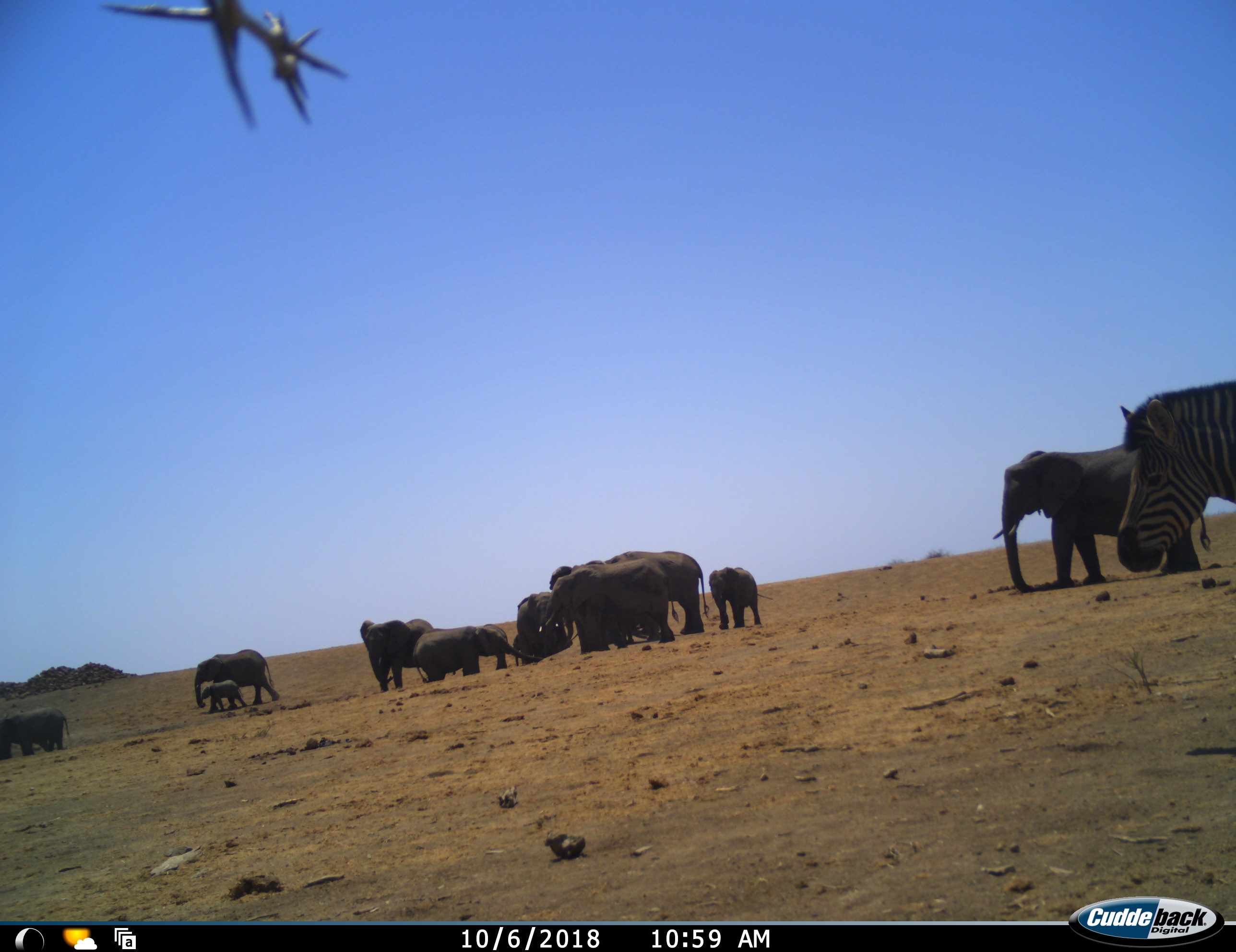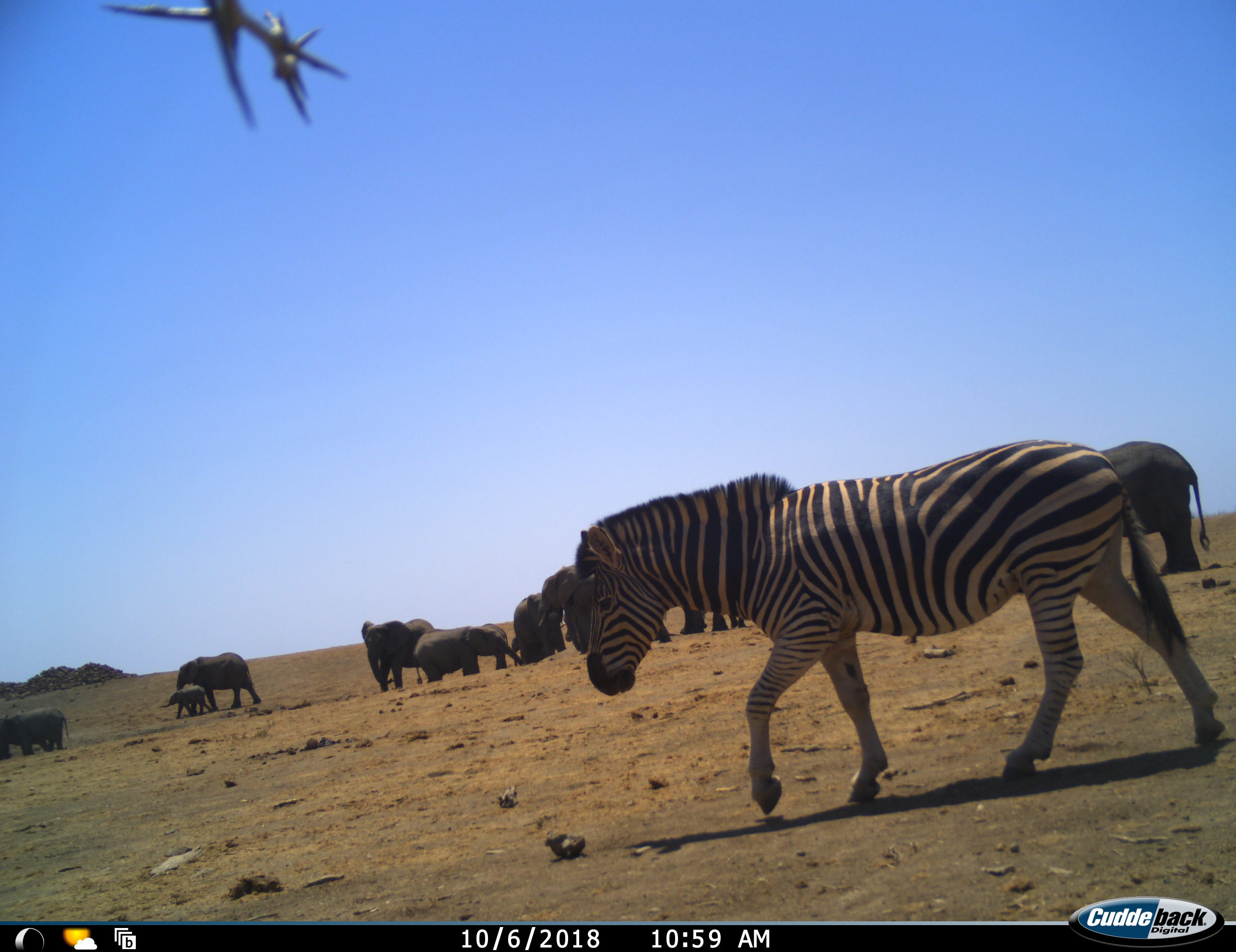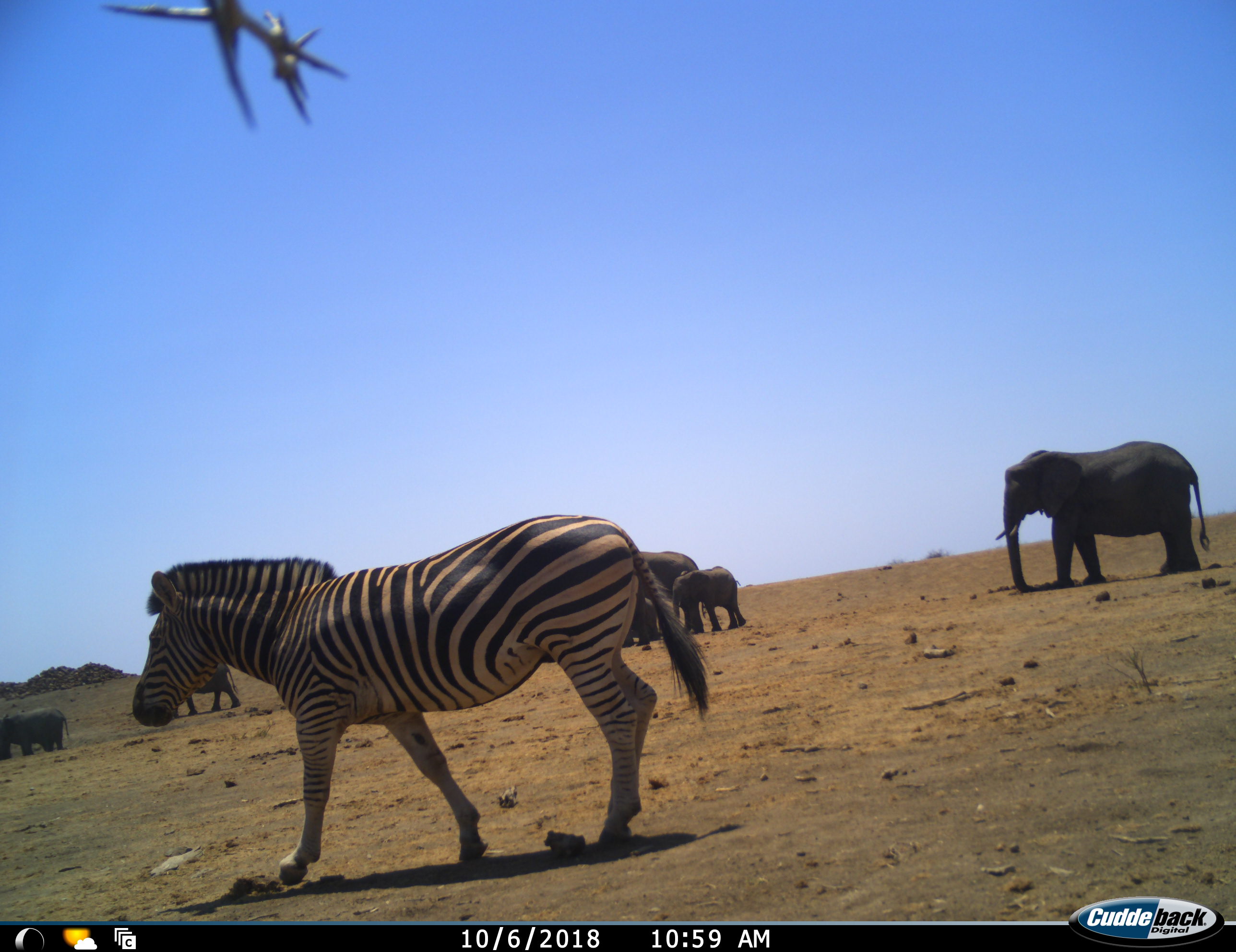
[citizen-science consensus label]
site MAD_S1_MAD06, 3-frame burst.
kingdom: Animalia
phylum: Chordata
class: Mammalia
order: Proboscidea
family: Elephantidae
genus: Loxodonta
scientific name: Loxodonta africana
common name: african bush elephant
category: elephant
Elephant (african bush elephant) (Loxodonta africana), count 11-50. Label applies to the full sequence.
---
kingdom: Animalia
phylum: Chordata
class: Mammalia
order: Perissodactyla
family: Equidae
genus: Equus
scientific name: Equus quagga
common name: plains zebra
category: zebraplains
Zebraplains (plains zebra) (Equus quagga), count 1. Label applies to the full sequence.